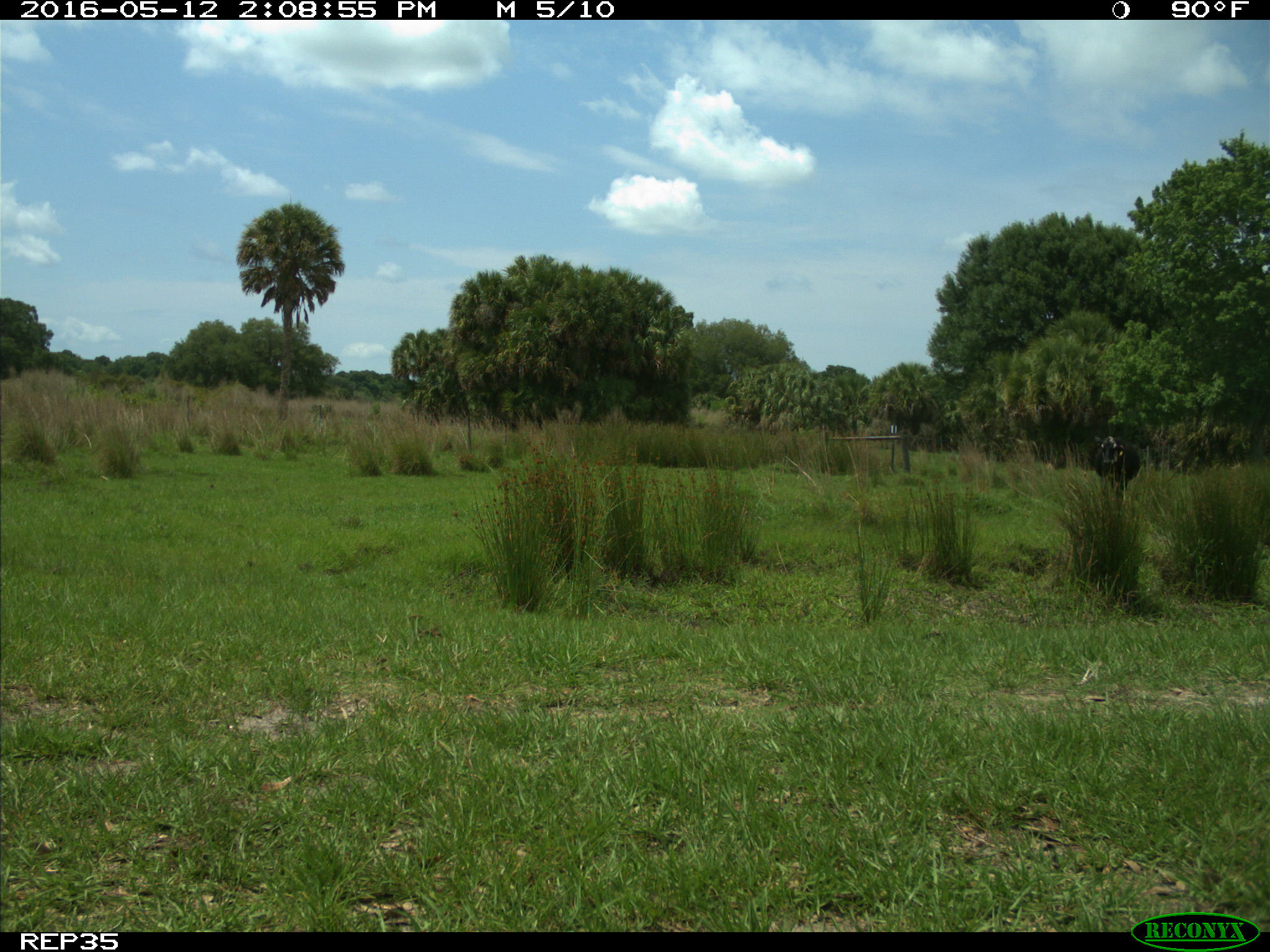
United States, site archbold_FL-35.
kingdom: Animalia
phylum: Chordata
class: Mammalia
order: Artiodactyla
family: Bovidae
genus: Bos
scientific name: Bos taurus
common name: domestic cow